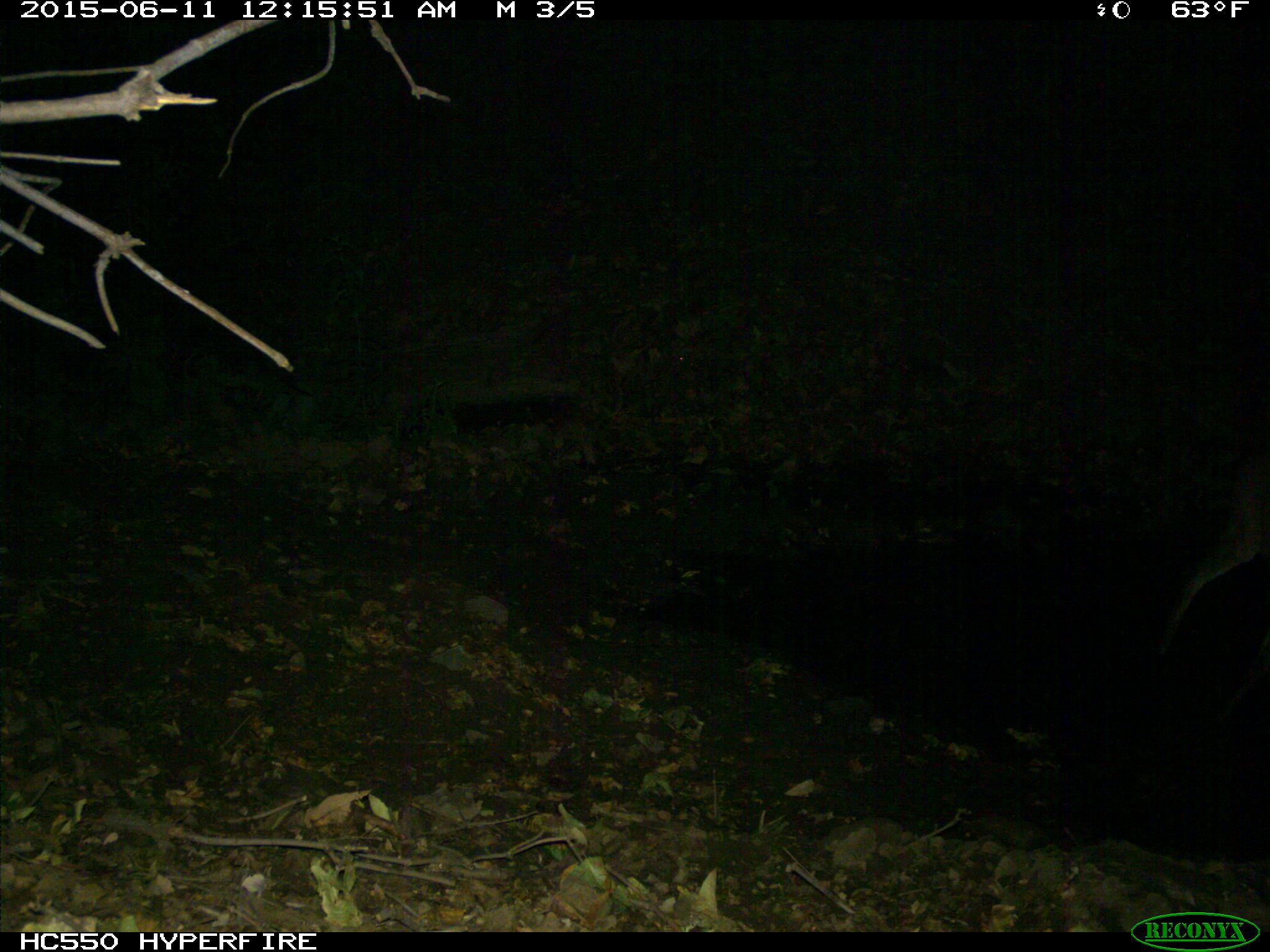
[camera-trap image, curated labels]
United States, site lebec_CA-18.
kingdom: Animalia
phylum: Chordata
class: Mammalia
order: Artiodactyla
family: Cervidae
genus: Odocoileus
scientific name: Odocoileus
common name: deer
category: unidentified deer